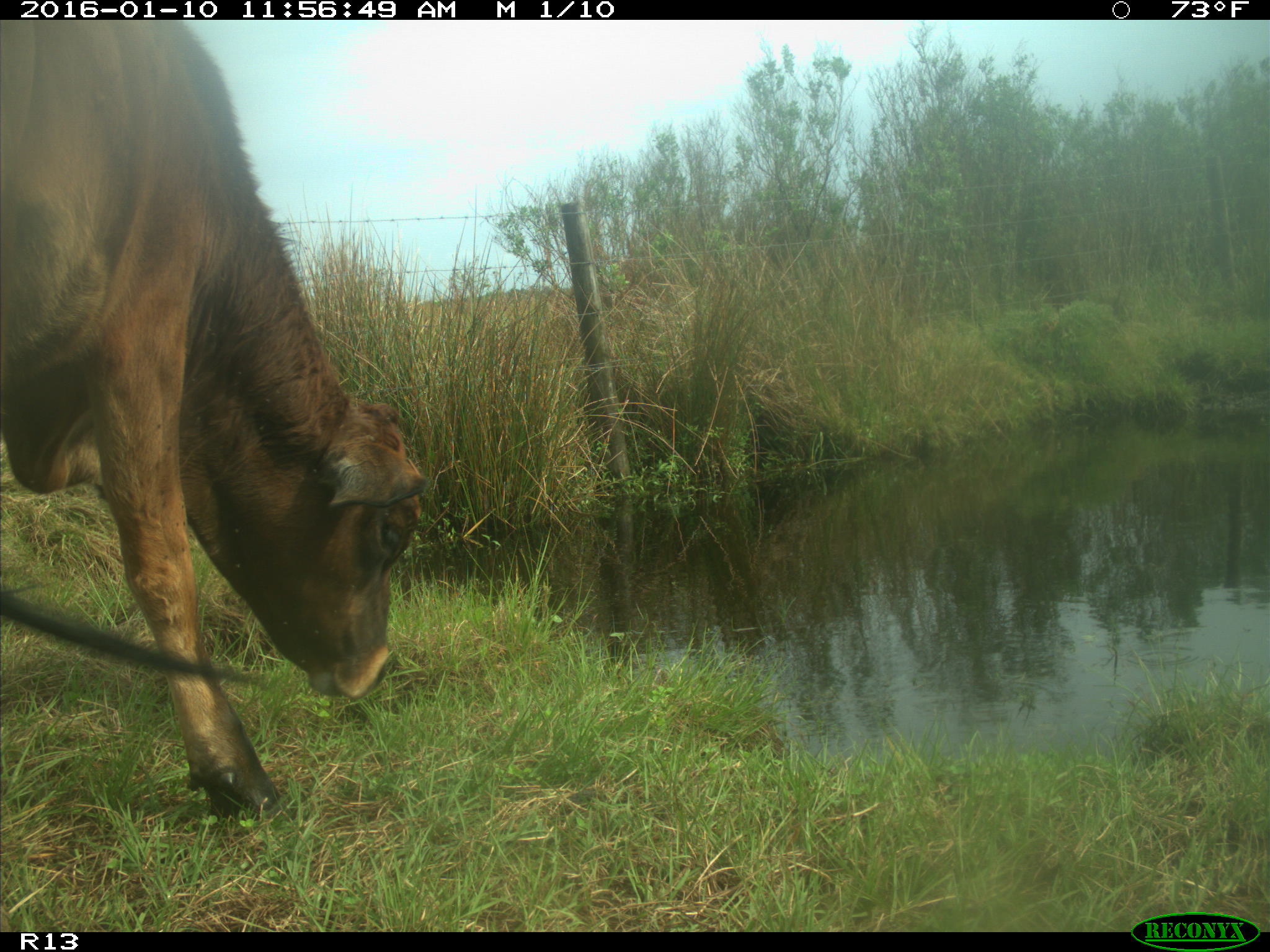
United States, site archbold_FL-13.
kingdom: Animalia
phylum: Chordata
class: Mammalia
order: Artiodactyla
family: Bovidae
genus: Bos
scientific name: Bos taurus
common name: domestic cow